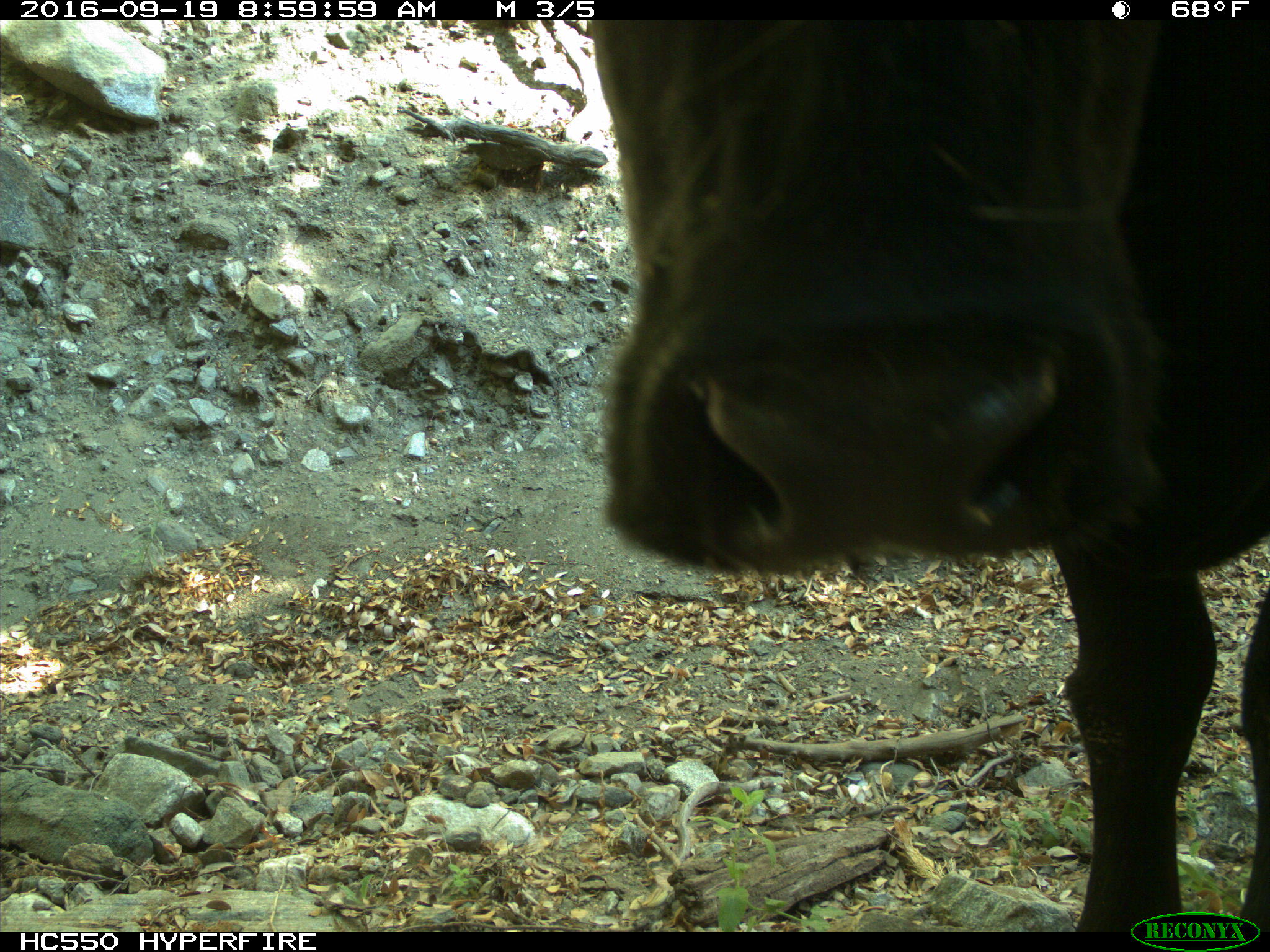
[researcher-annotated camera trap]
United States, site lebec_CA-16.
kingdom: Animalia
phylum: Chordata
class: Mammalia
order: Artiodactyla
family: Bovidae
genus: Bos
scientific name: Bos taurus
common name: domestic cow